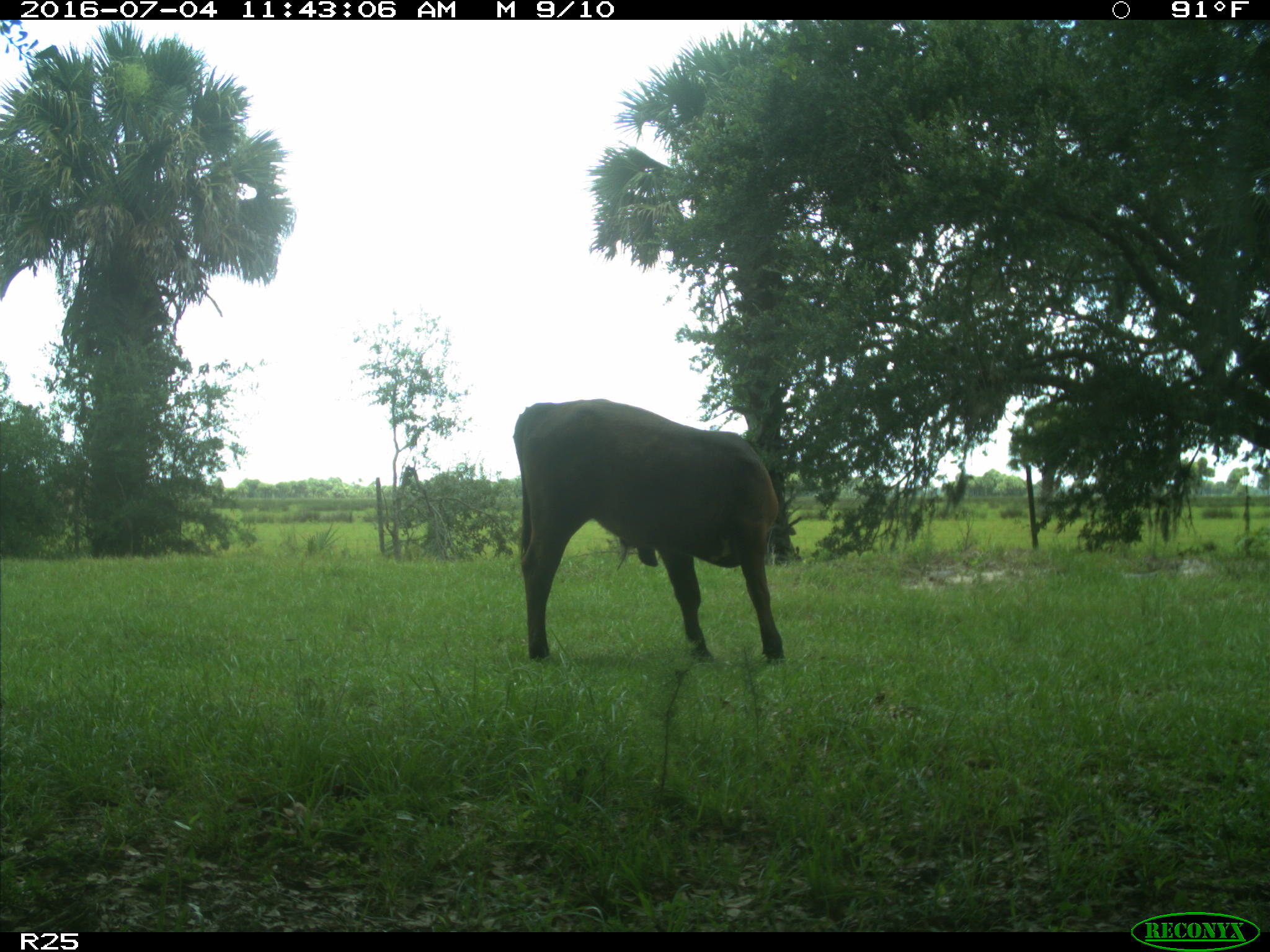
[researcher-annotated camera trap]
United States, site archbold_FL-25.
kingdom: Animalia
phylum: Chordata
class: Mammalia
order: Artiodactyla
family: Bovidae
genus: Bos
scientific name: Bos taurus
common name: domestic cow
Bos taurus (domestic cow).